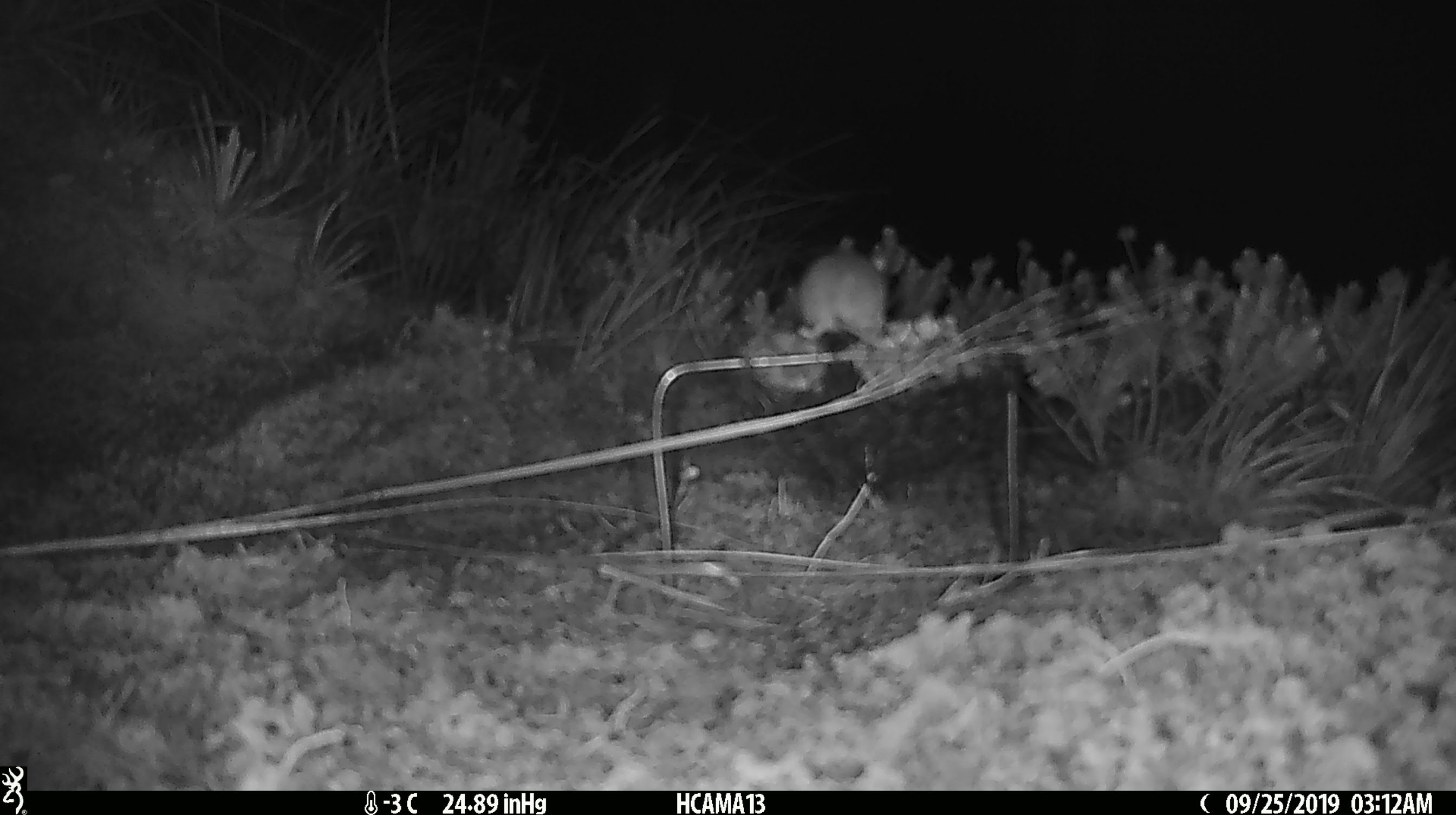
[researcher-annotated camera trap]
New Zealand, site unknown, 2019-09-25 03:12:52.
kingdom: Animalia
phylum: Chordata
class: Mammalia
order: Rodentia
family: Muridae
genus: Mus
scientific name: Mus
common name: mouse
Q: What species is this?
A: Mouse (Mus).